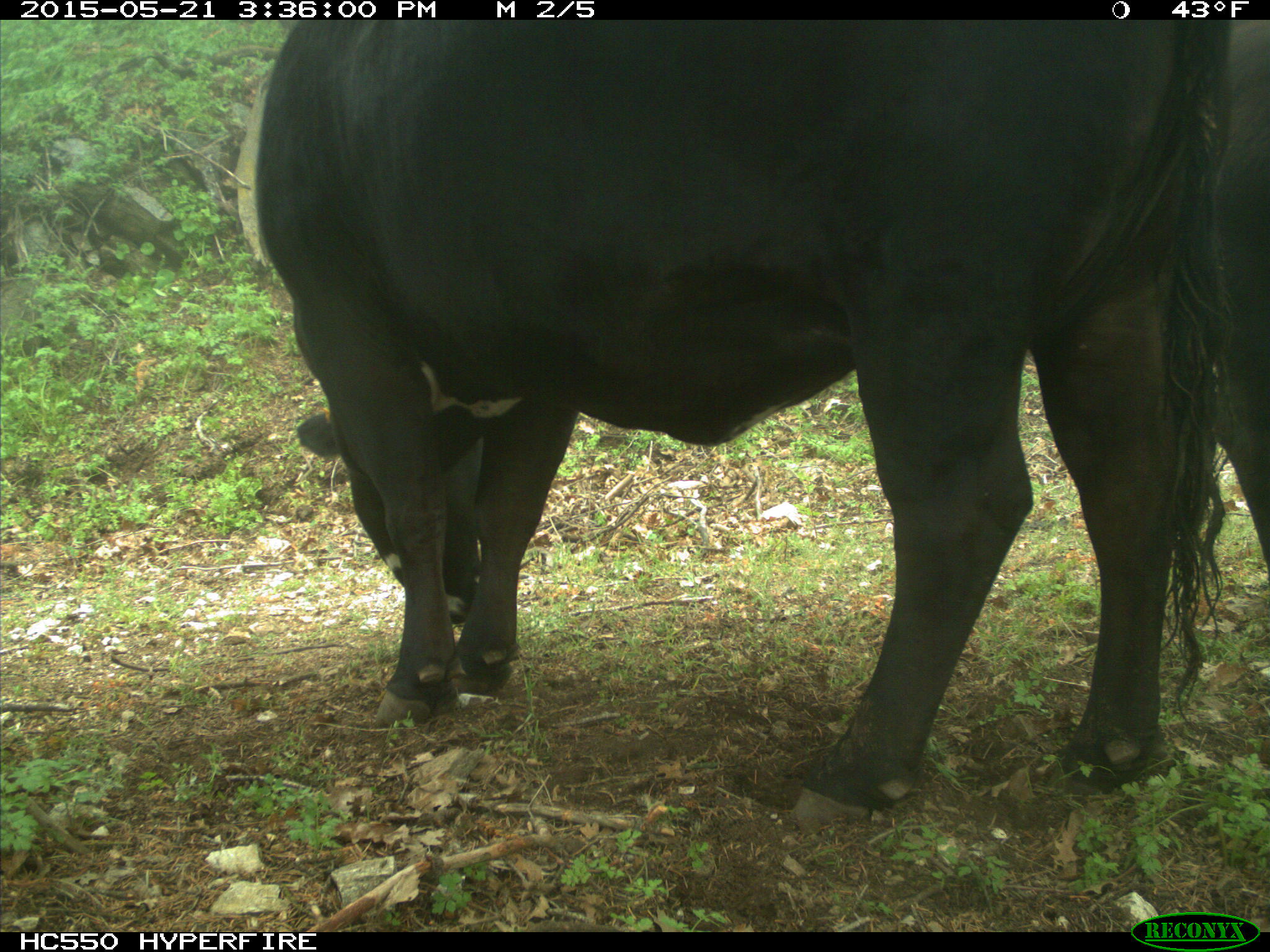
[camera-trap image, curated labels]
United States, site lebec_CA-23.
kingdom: Animalia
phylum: Chordata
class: Mammalia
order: Artiodactyla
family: Bovidae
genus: Bos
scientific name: Bos taurus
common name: domestic cow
Bos taurus (domestic cow).